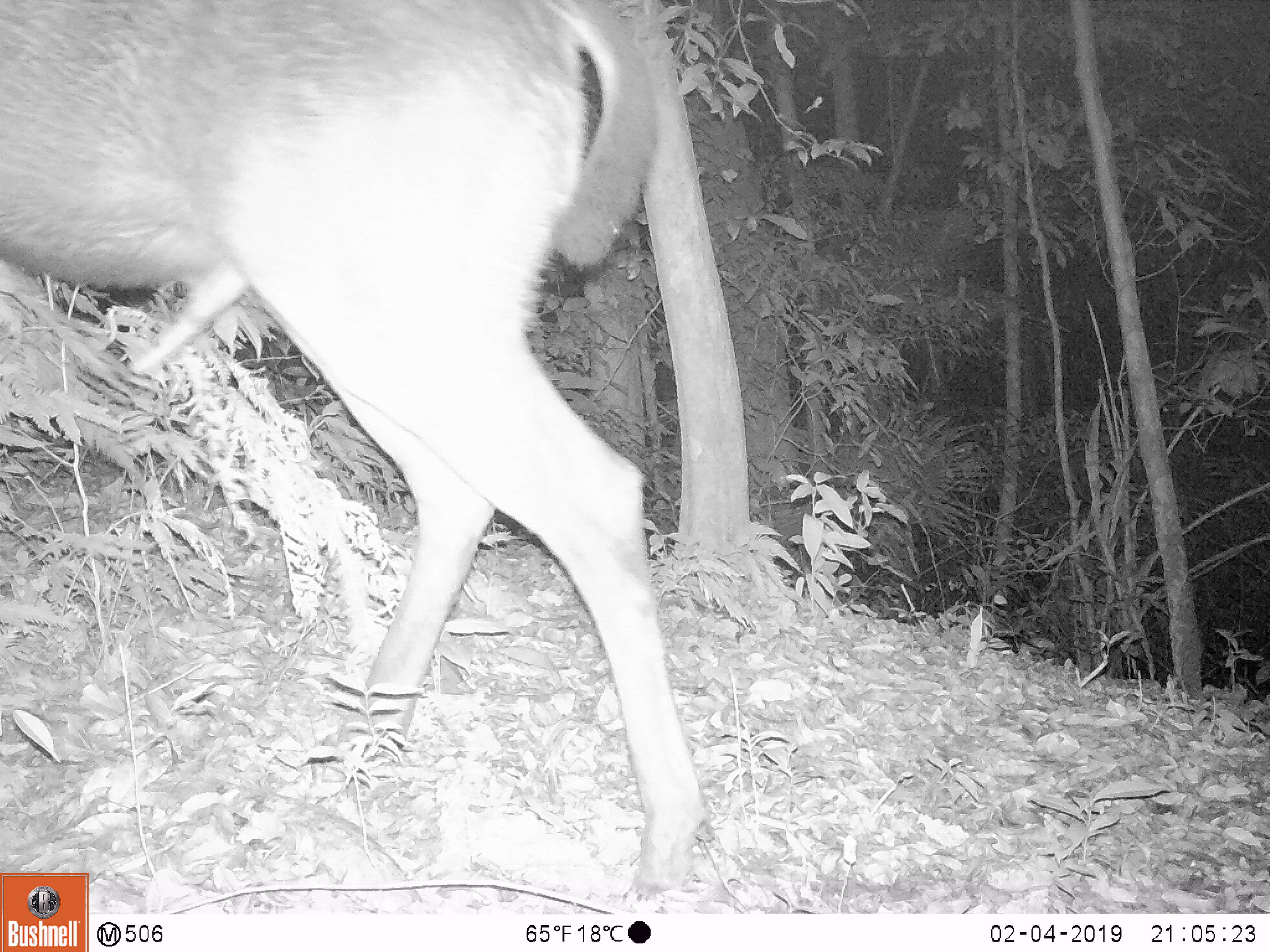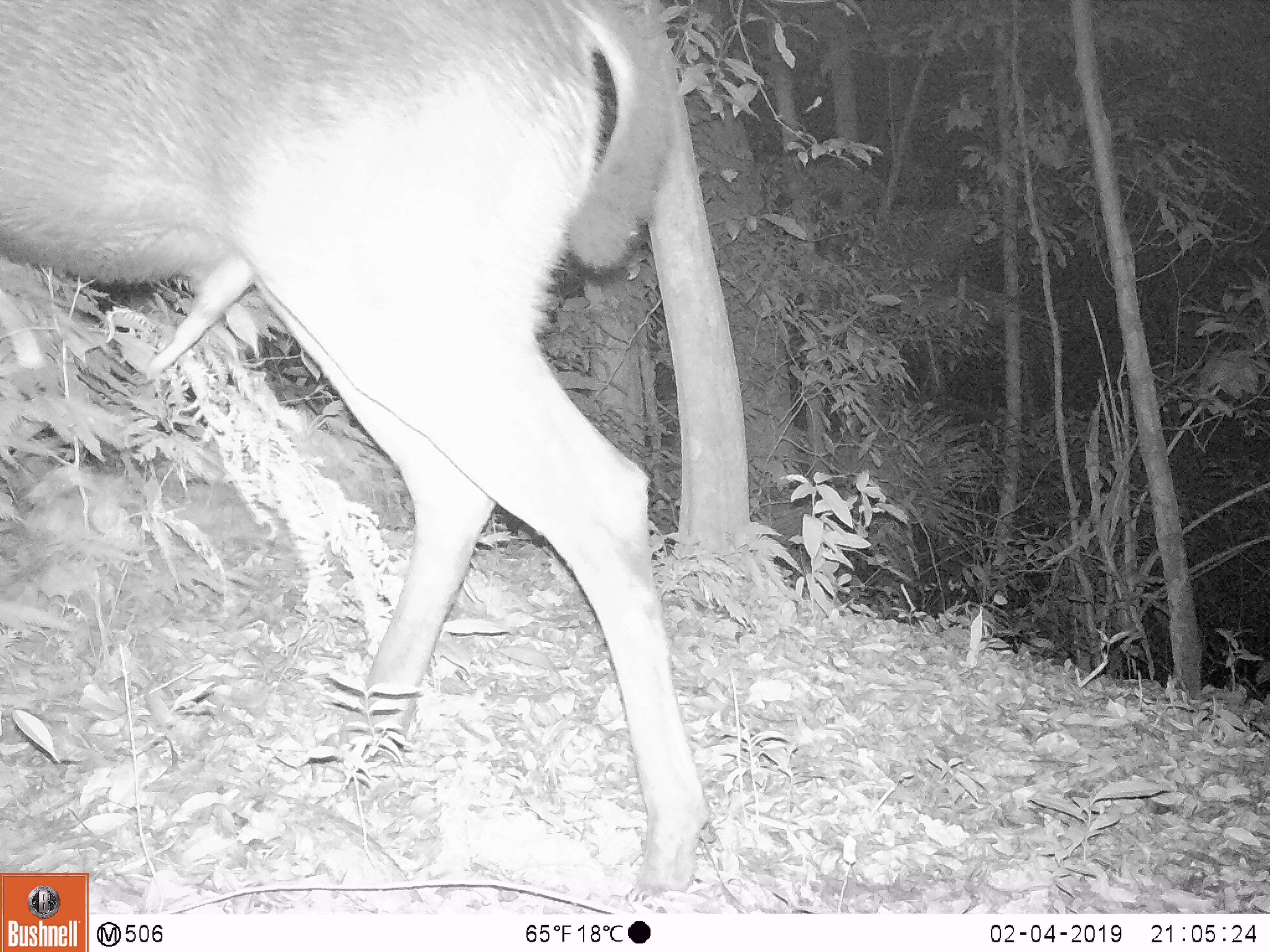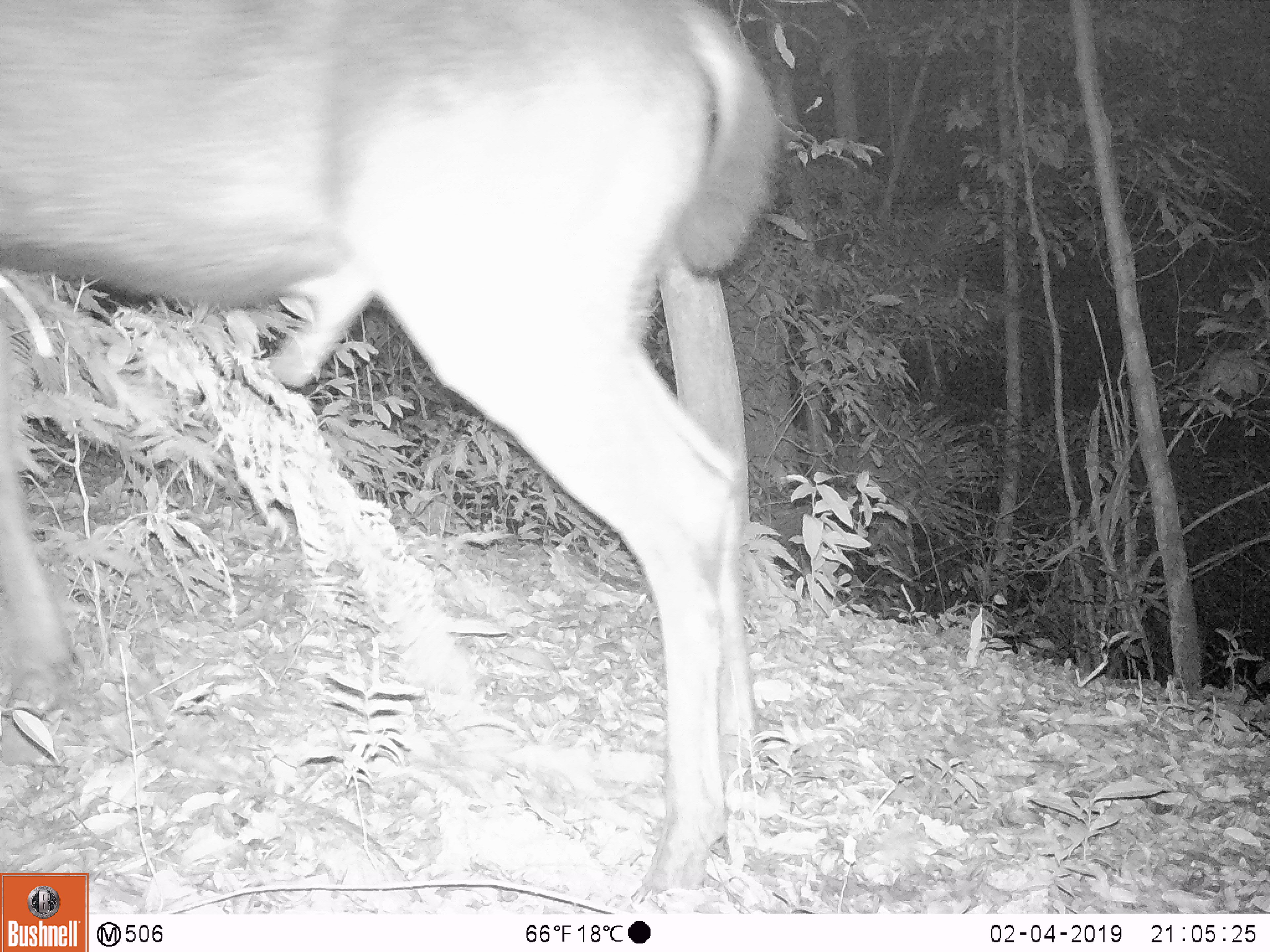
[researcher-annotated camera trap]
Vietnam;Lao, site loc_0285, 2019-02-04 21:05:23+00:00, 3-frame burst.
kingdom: Animalia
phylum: Chordata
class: Mammalia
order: Artiodactyla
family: Cervidae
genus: Rusa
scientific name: Rusa unicolor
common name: sambar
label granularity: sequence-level